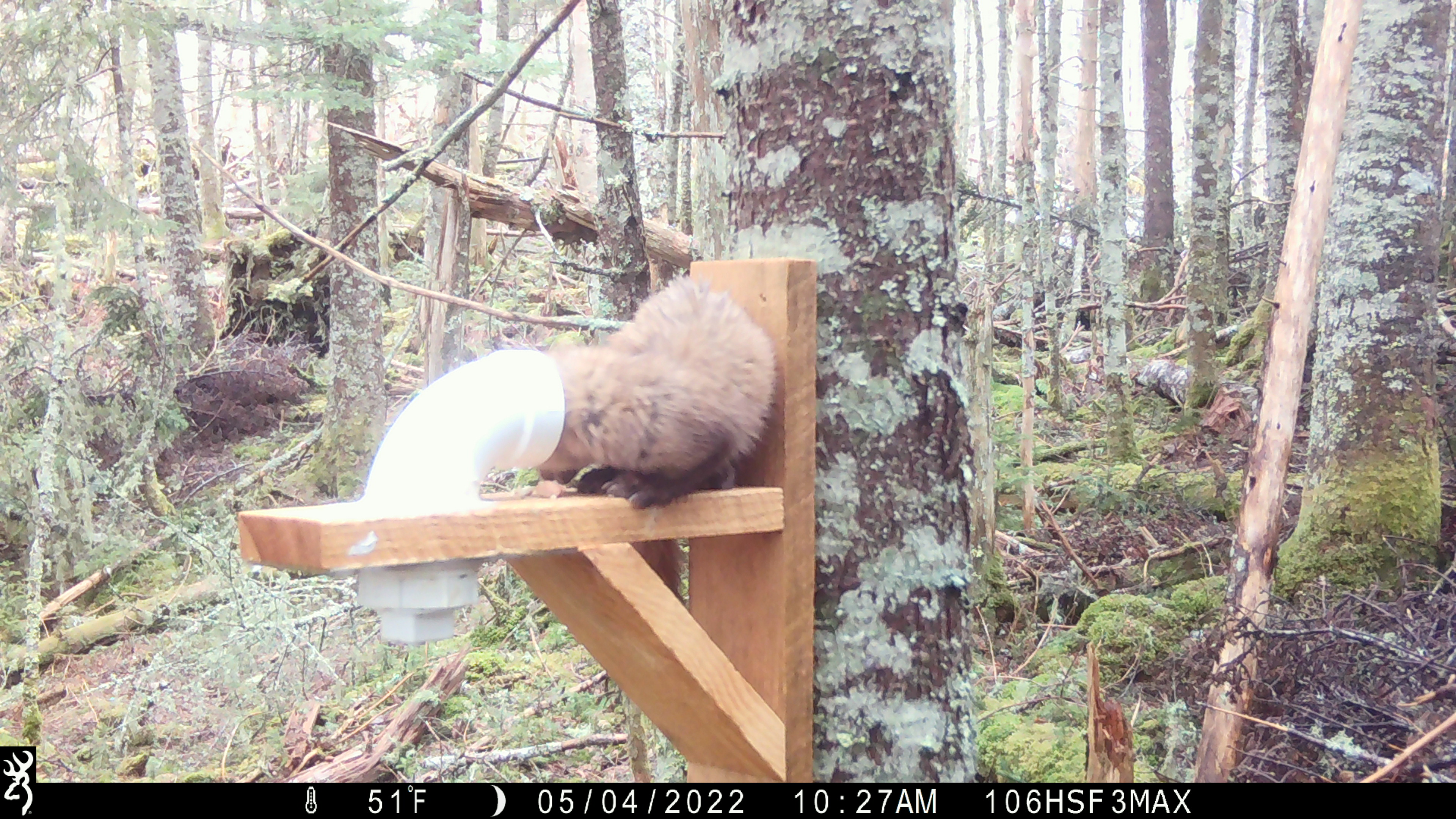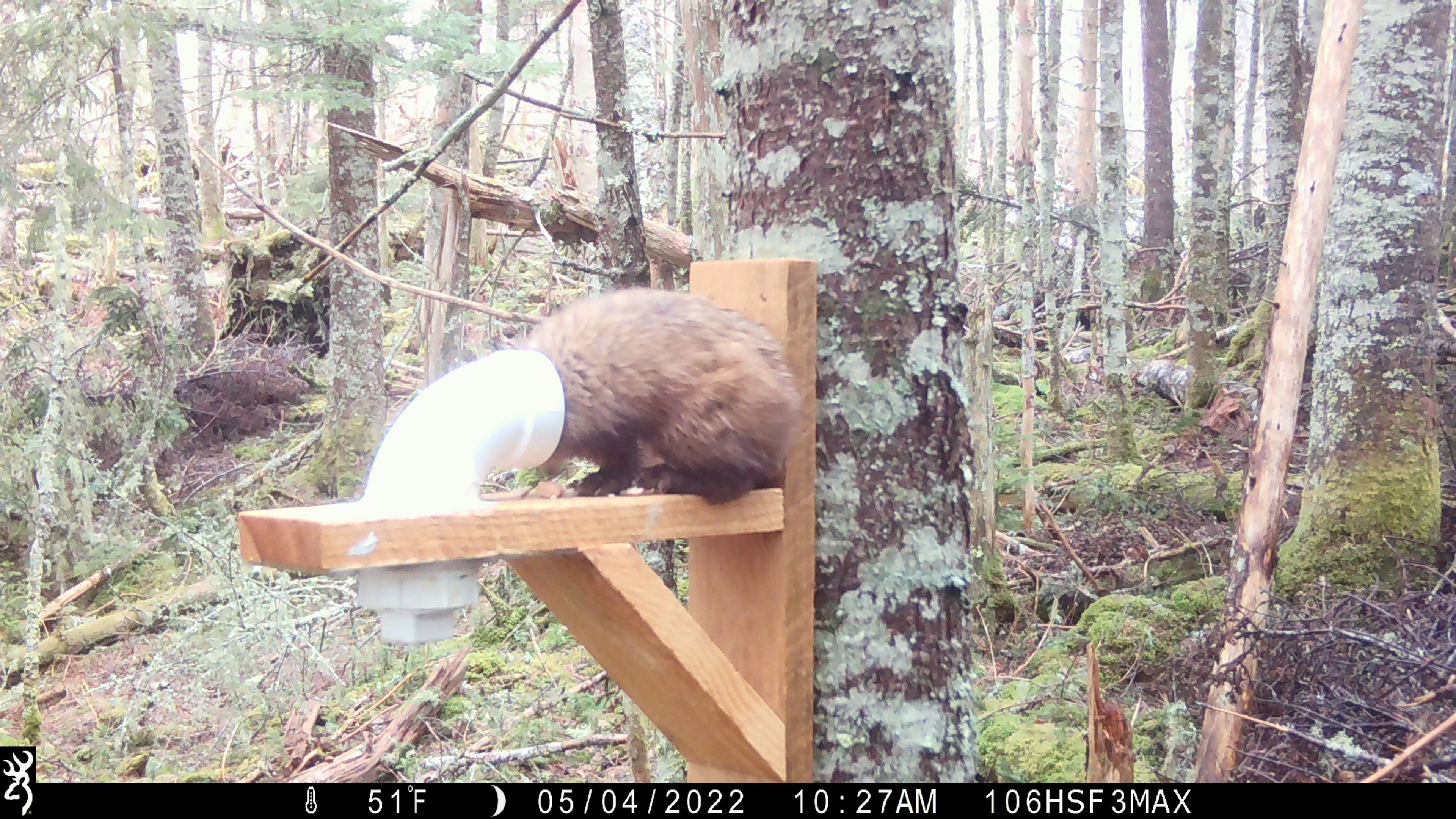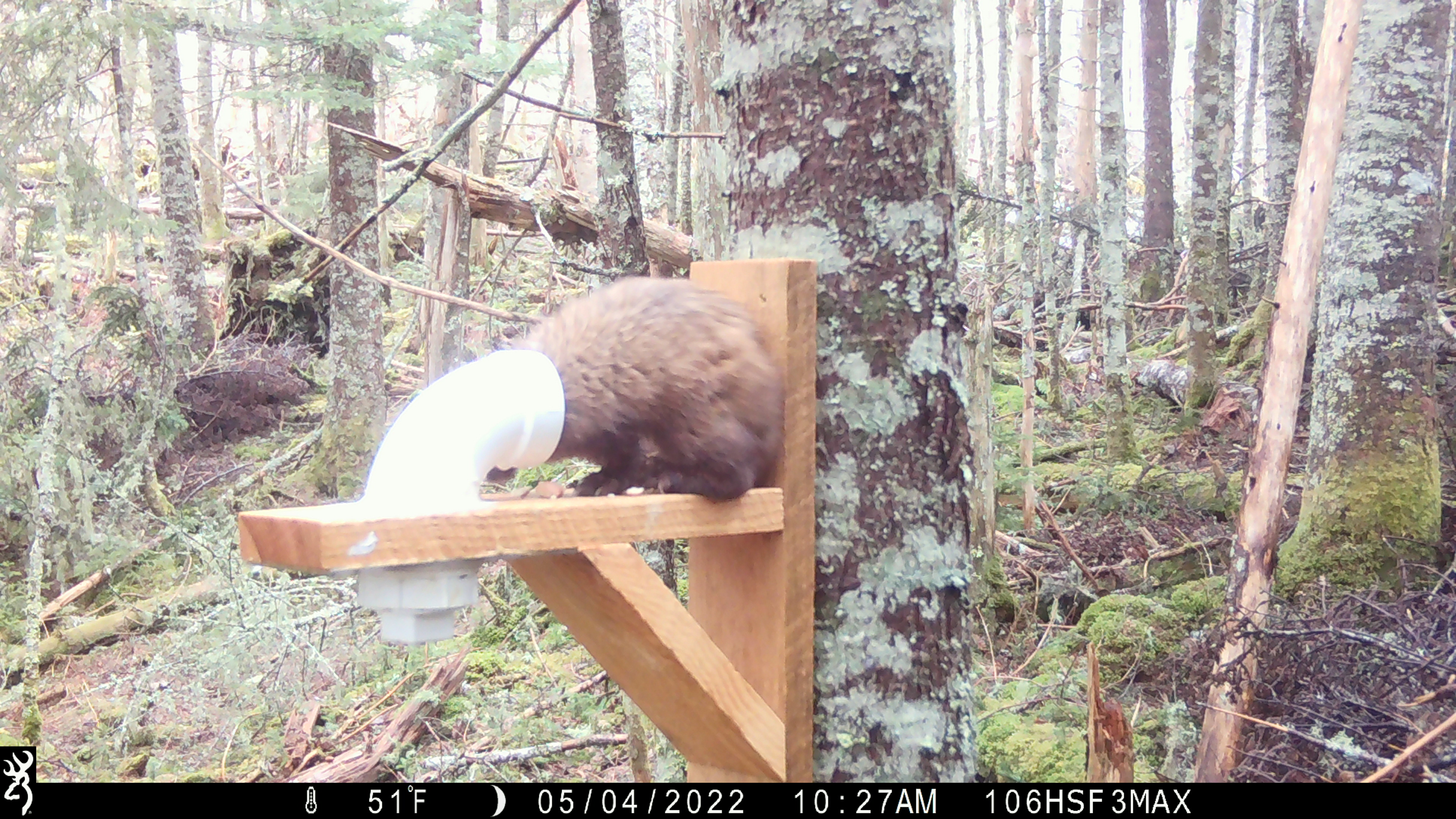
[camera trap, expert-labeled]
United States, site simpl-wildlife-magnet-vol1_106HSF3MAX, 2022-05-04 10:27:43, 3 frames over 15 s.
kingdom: Animalia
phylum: Chordata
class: Mammalia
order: Carnivora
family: Mustelidae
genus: Martes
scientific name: Martes americana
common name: american marten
American marten (Martes americana).